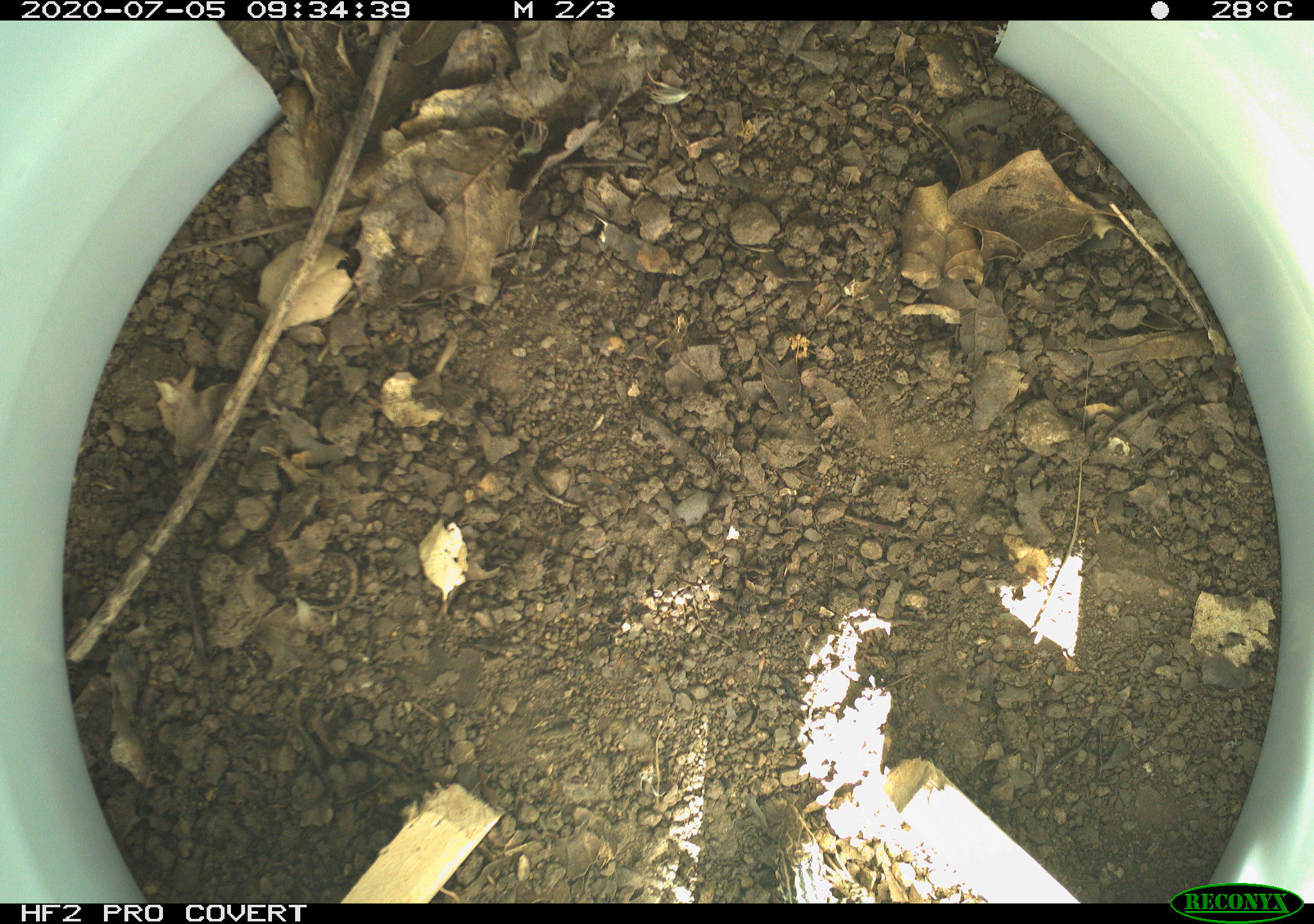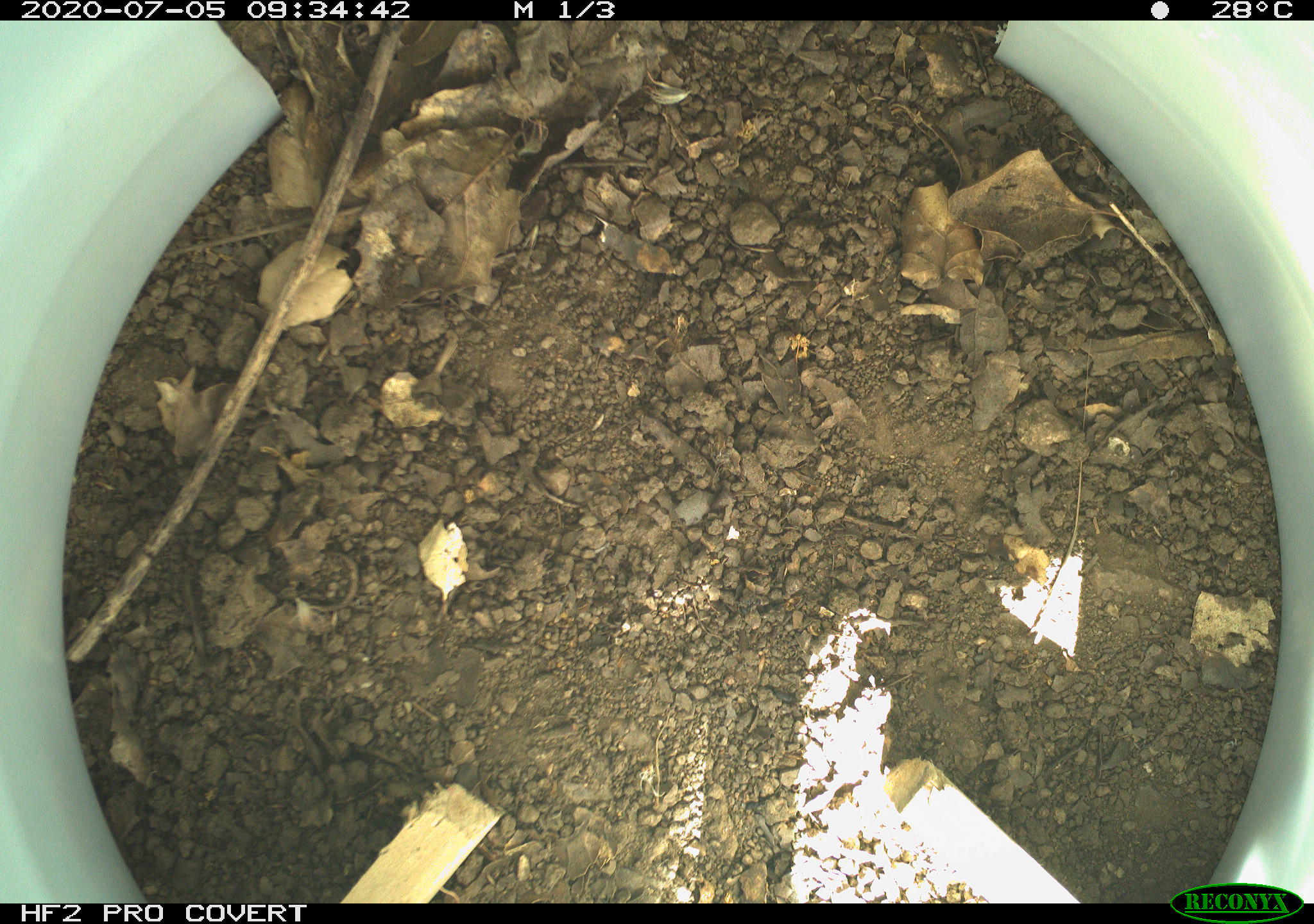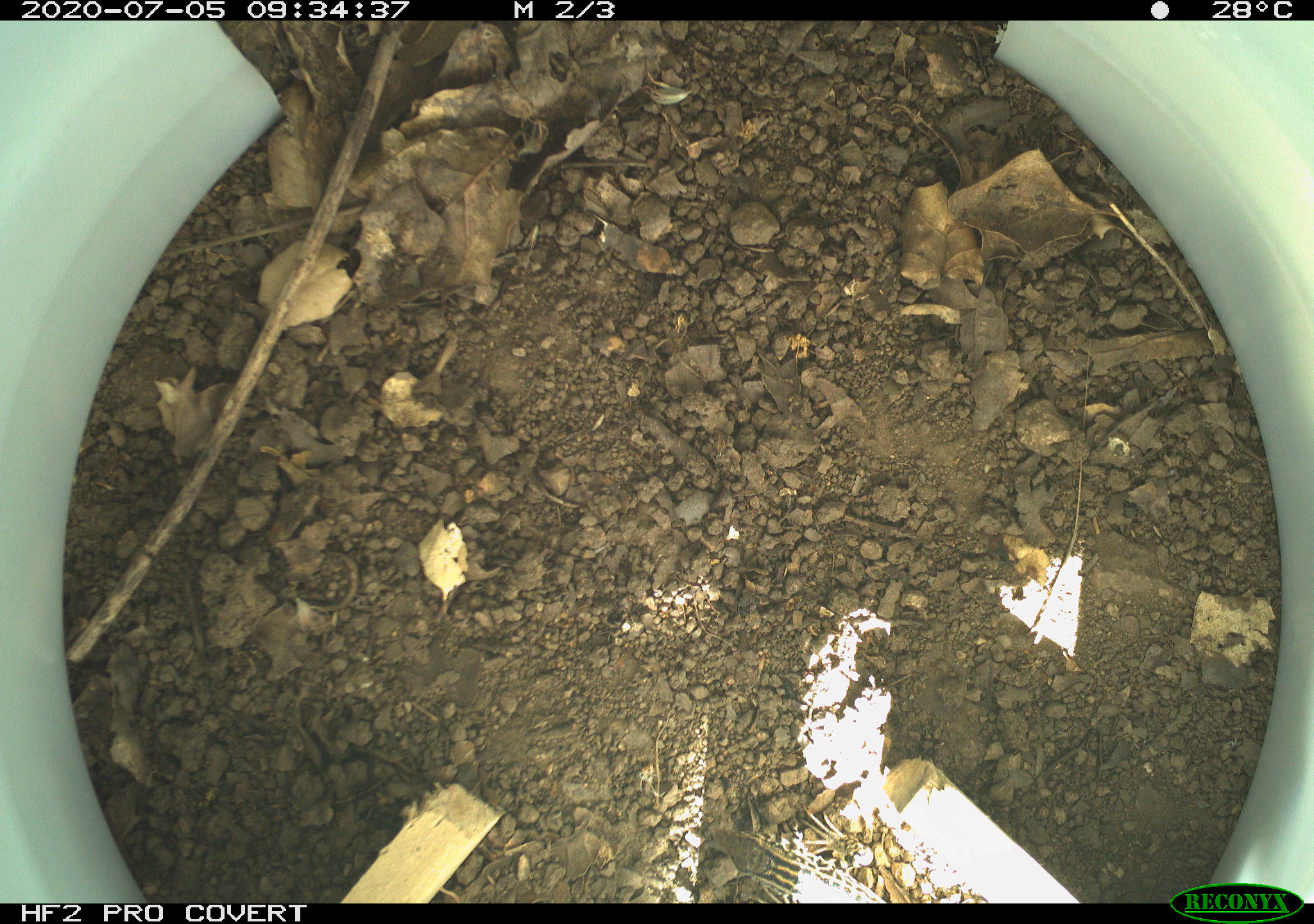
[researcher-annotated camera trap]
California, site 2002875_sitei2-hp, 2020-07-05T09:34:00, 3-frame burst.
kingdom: Animalia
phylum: Chordata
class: Reptilia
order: Squamata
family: Teiidae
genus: Aspidoscelis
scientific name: Aspidoscelis tigris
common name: western whiptail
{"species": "western whiptail (Aspidoscelis tigris)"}